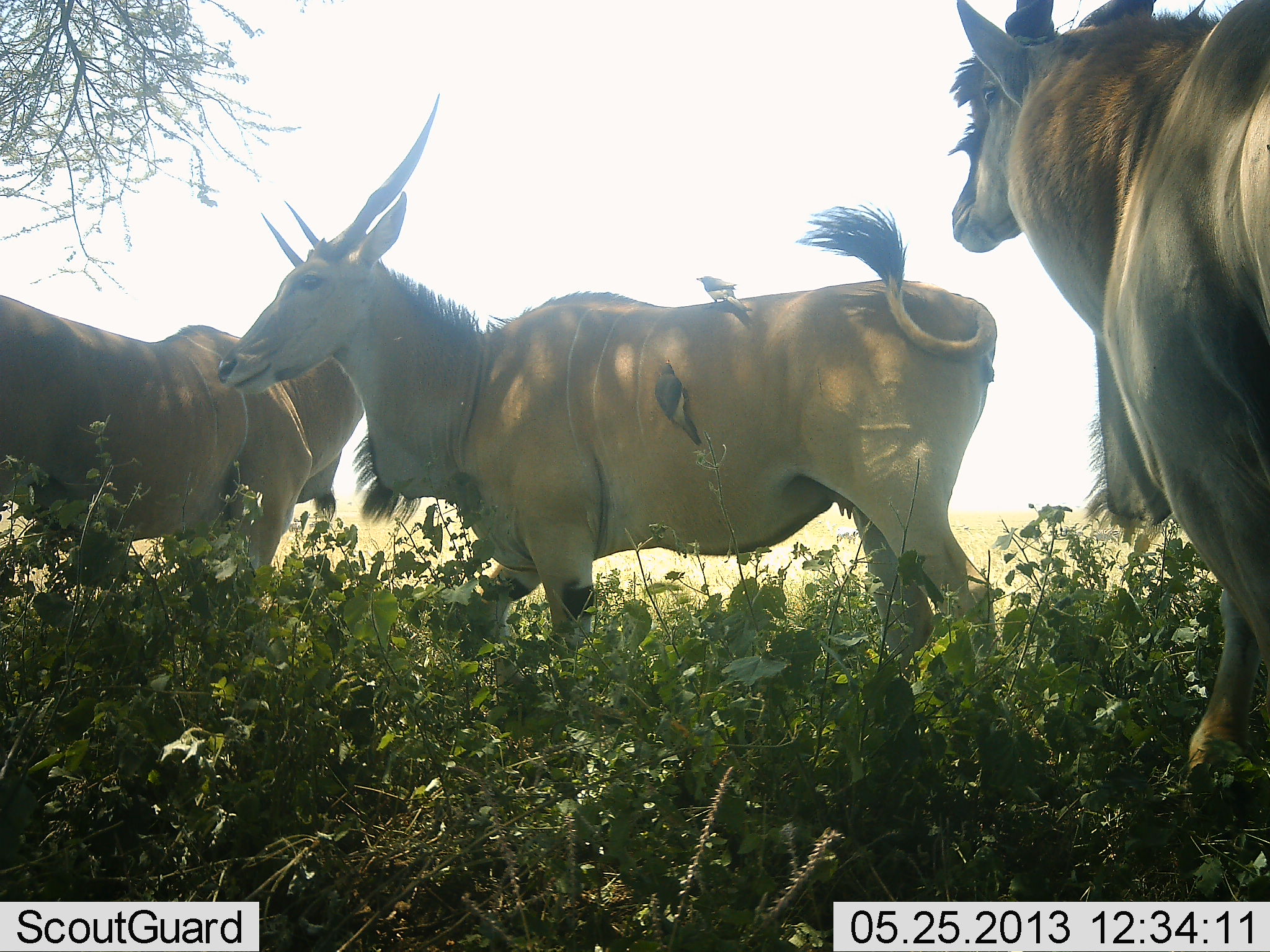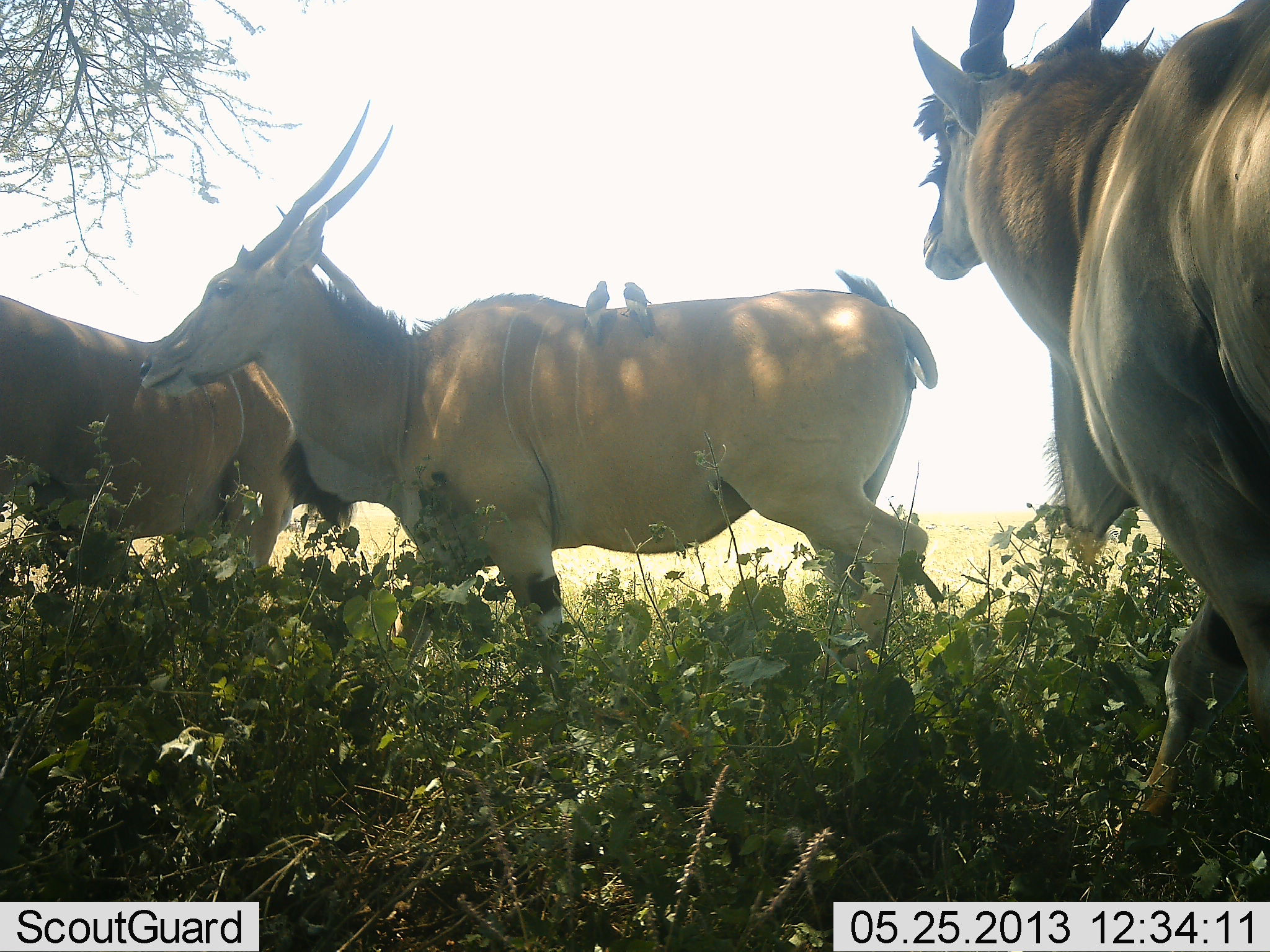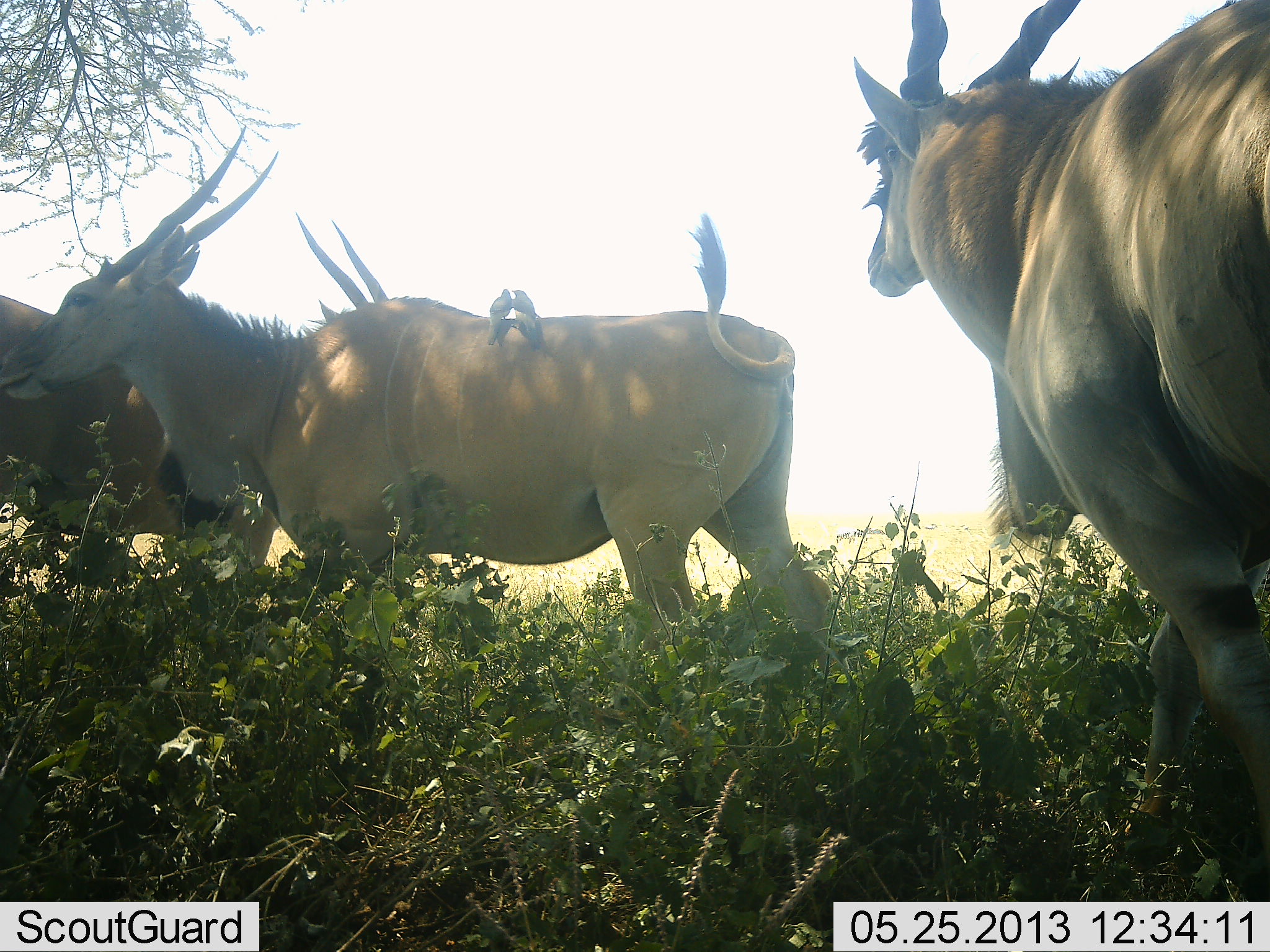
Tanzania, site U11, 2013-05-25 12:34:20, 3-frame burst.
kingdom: Animalia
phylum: Chordata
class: Mammalia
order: Artiodactyla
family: Bovidae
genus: Tragelaphus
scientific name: Tragelaphus oryx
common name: eland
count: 3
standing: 79%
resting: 0%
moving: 64%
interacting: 0%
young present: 0%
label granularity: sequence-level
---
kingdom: Animalia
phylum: Chordata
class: Aves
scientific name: Aves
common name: bird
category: otherbird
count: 2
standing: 70%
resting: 0%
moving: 20%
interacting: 20%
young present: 0%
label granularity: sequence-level